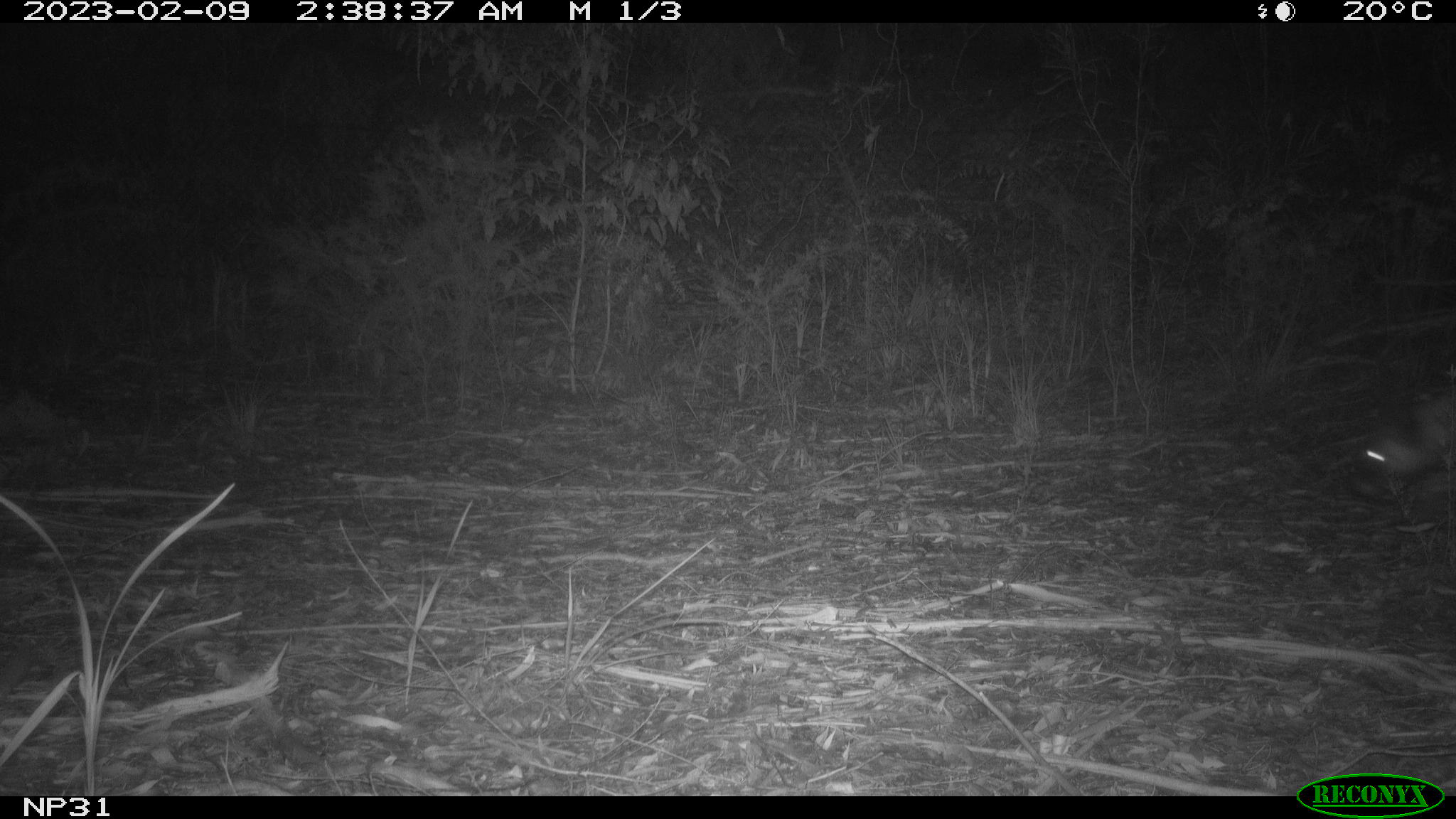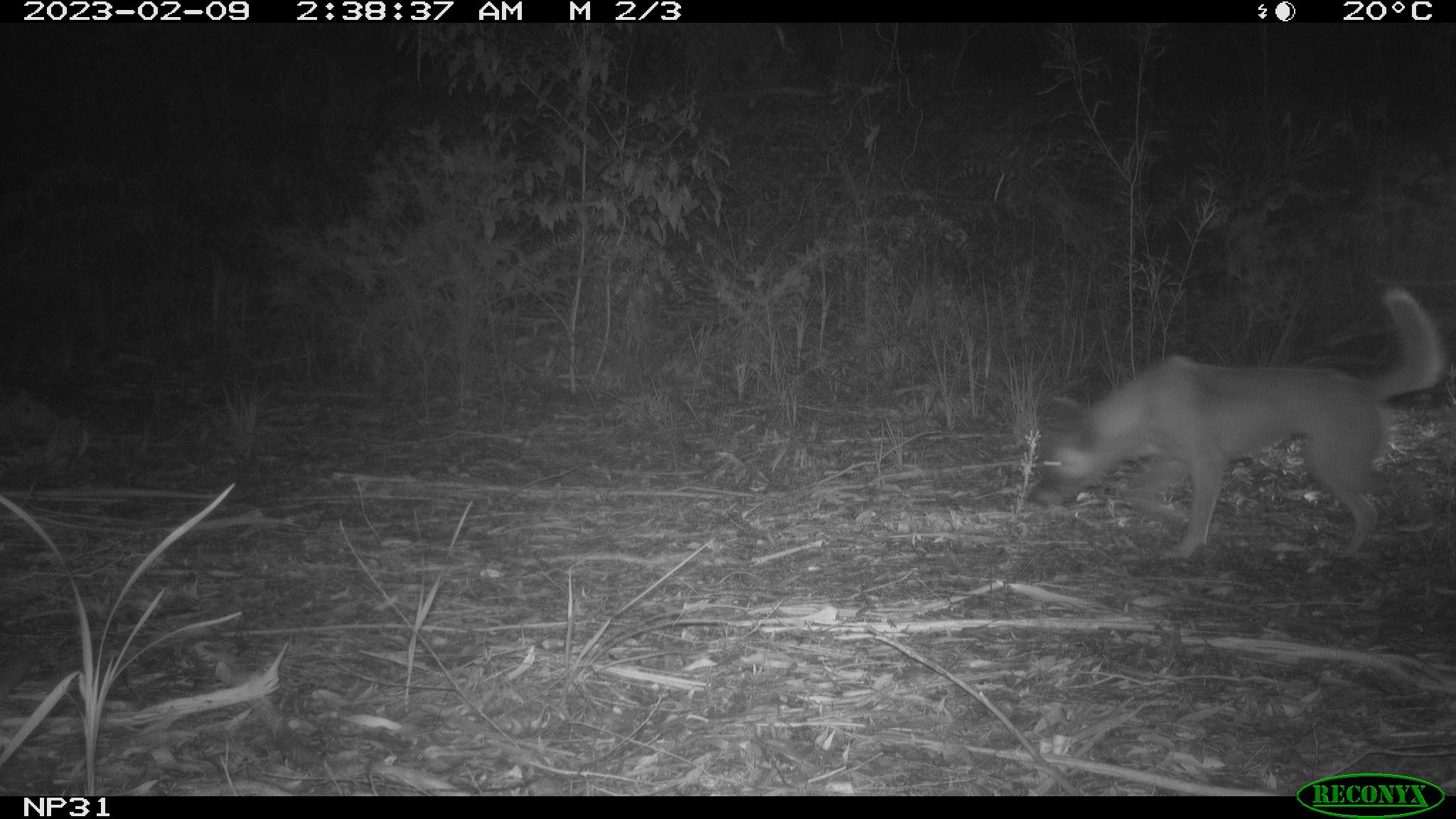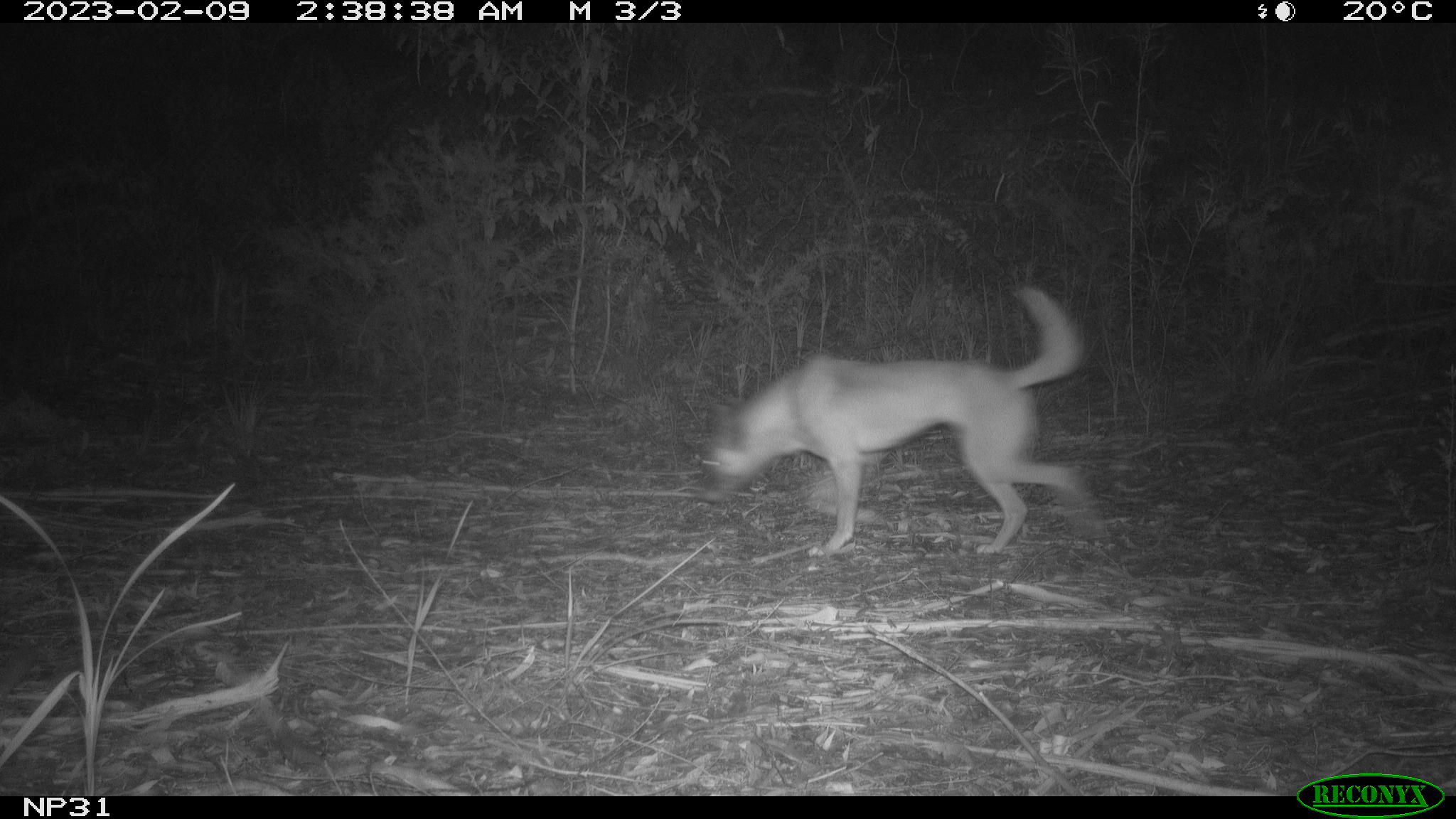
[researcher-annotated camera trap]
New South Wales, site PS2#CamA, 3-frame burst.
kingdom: Animalia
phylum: Chordata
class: Mammalia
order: Carnivora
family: Canidae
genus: Canis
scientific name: Canis familiaris dingo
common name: dingo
Dingo (Canis familiaris dingo).